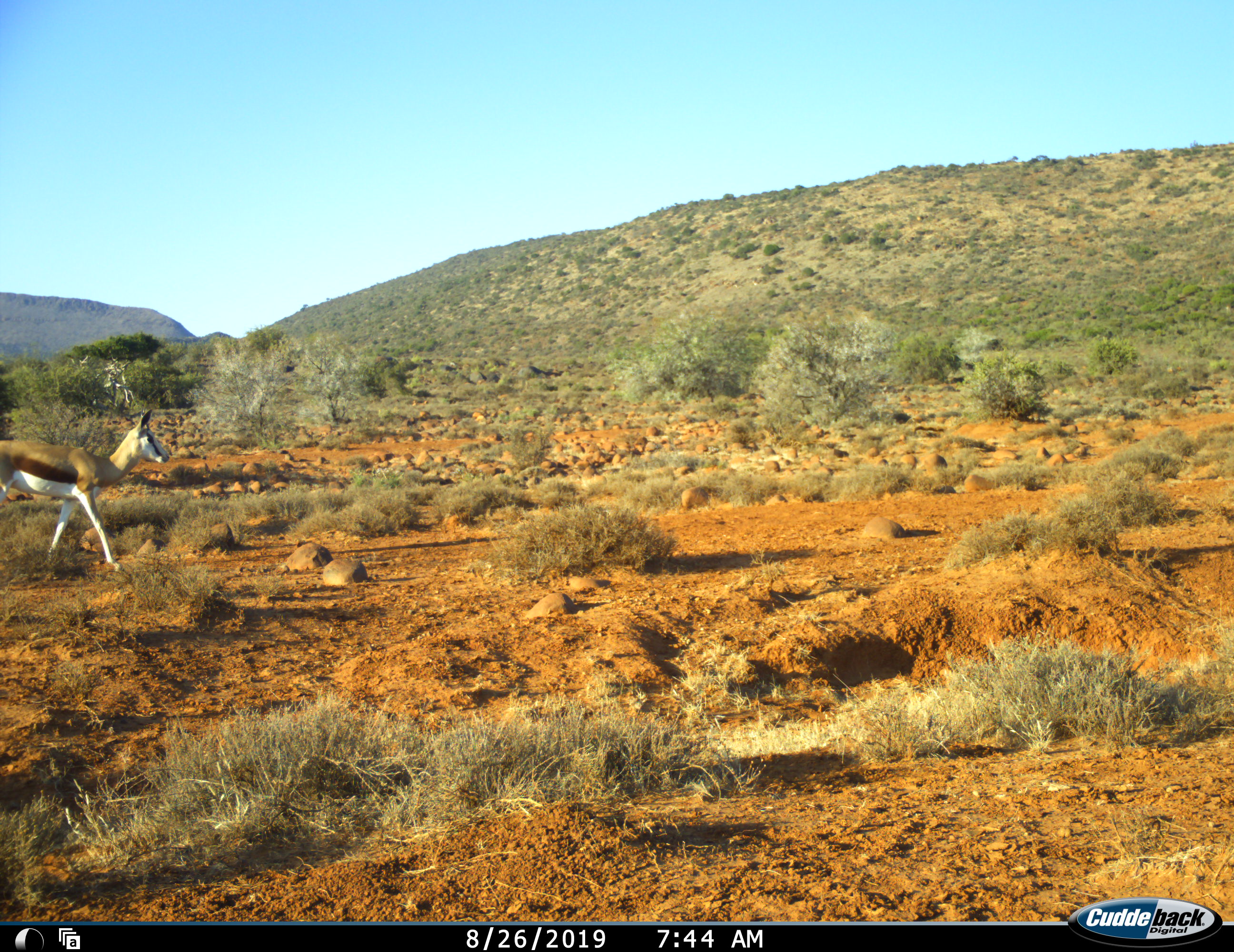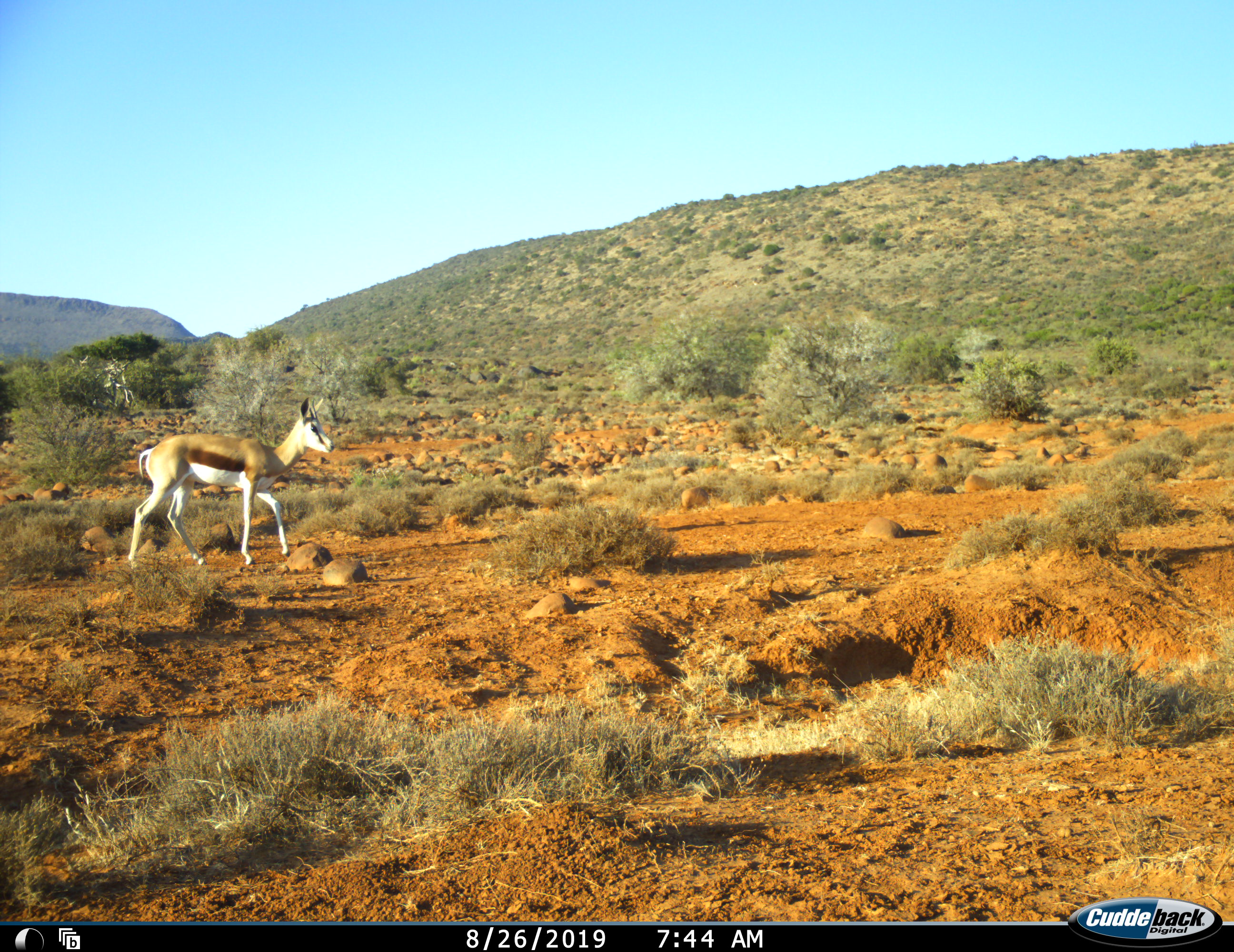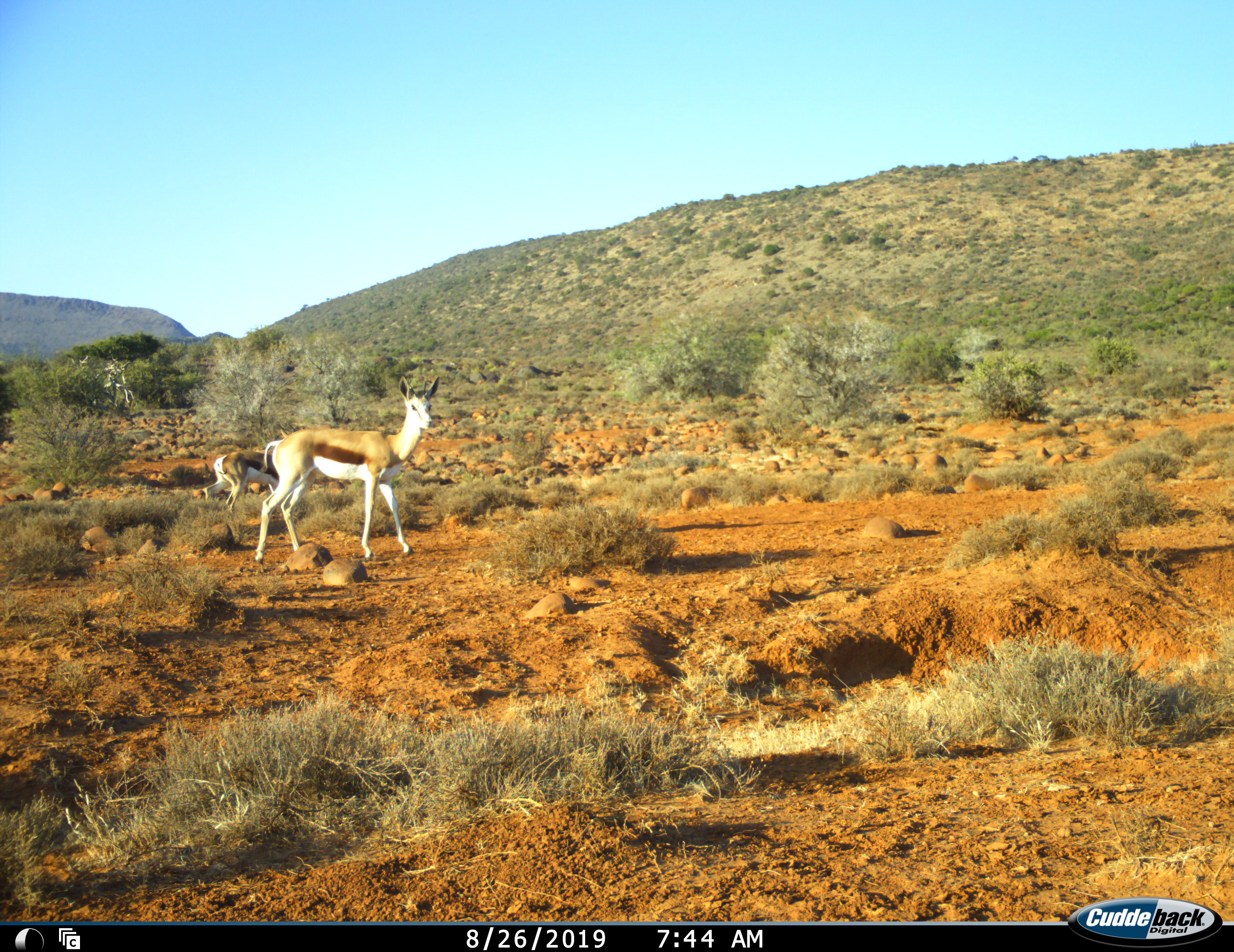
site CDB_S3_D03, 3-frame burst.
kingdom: Animalia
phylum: Chordata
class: Mammalia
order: Artiodactyla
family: Bovidae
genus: Antidorcas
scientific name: Antidorcas marsupialis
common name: springbok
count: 2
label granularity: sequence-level